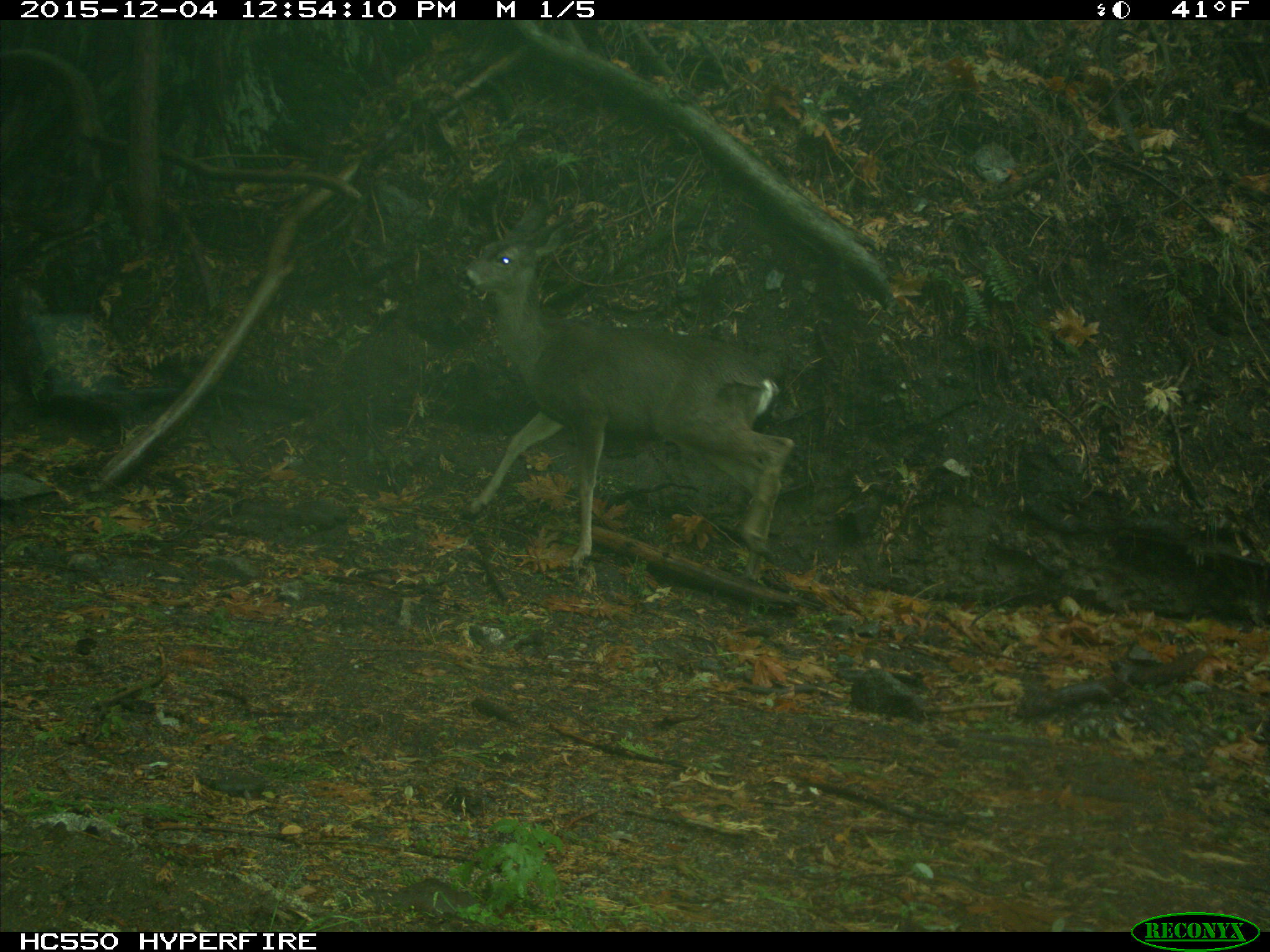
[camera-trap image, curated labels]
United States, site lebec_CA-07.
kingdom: Animalia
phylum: Chordata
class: Mammalia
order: Artiodactyla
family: Cervidae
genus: Odocoileus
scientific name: Odocoileus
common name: deer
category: unidentified deer